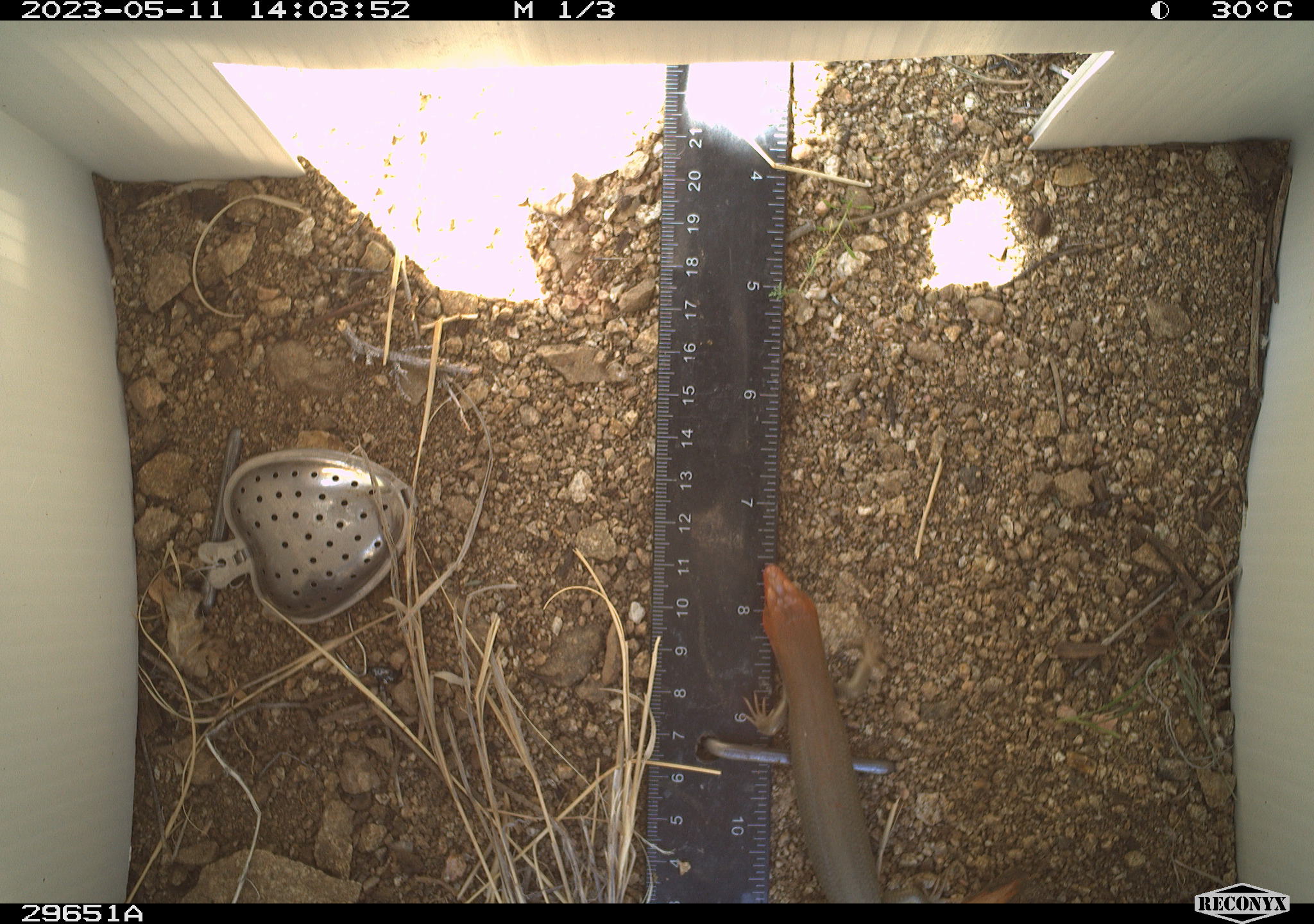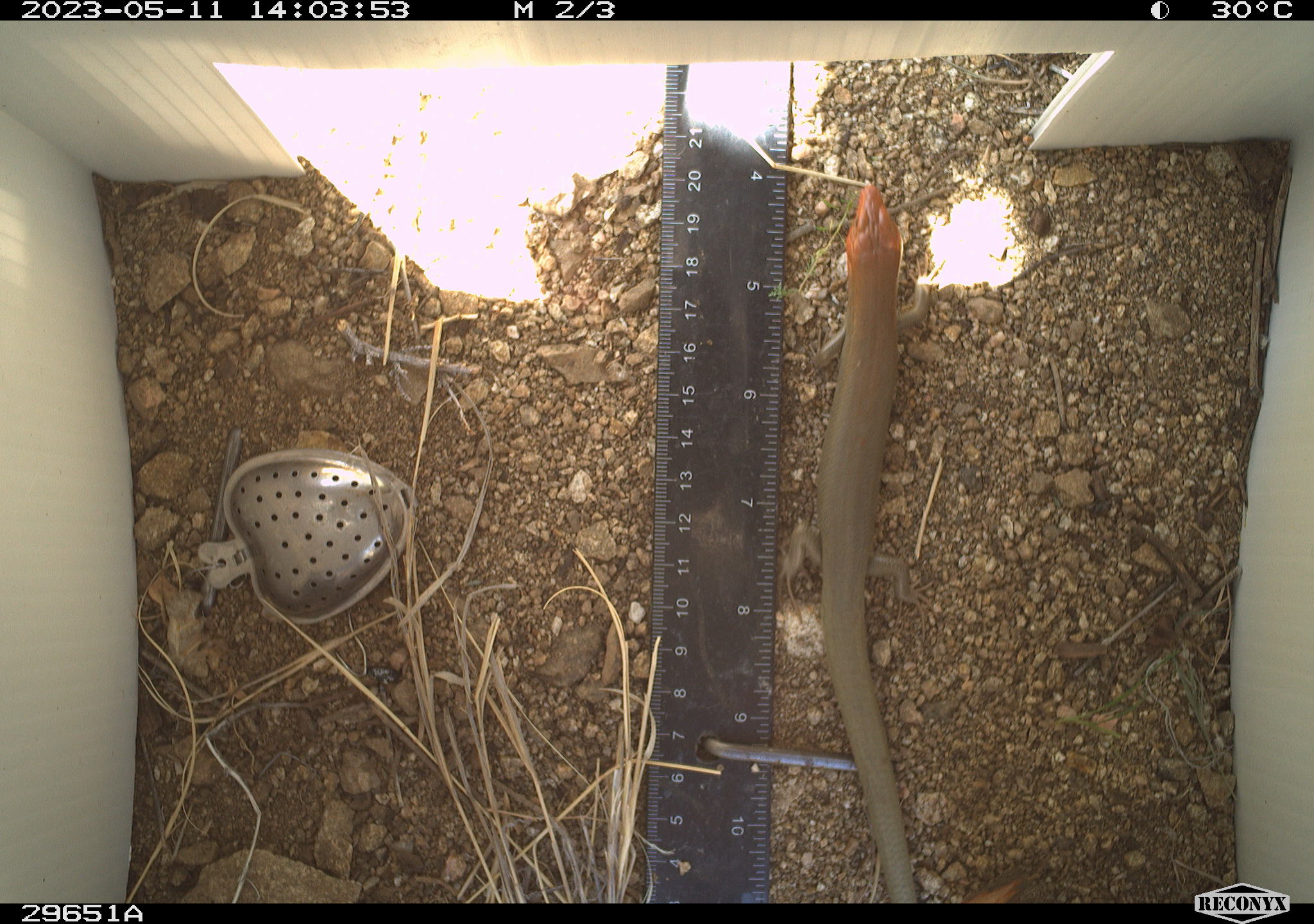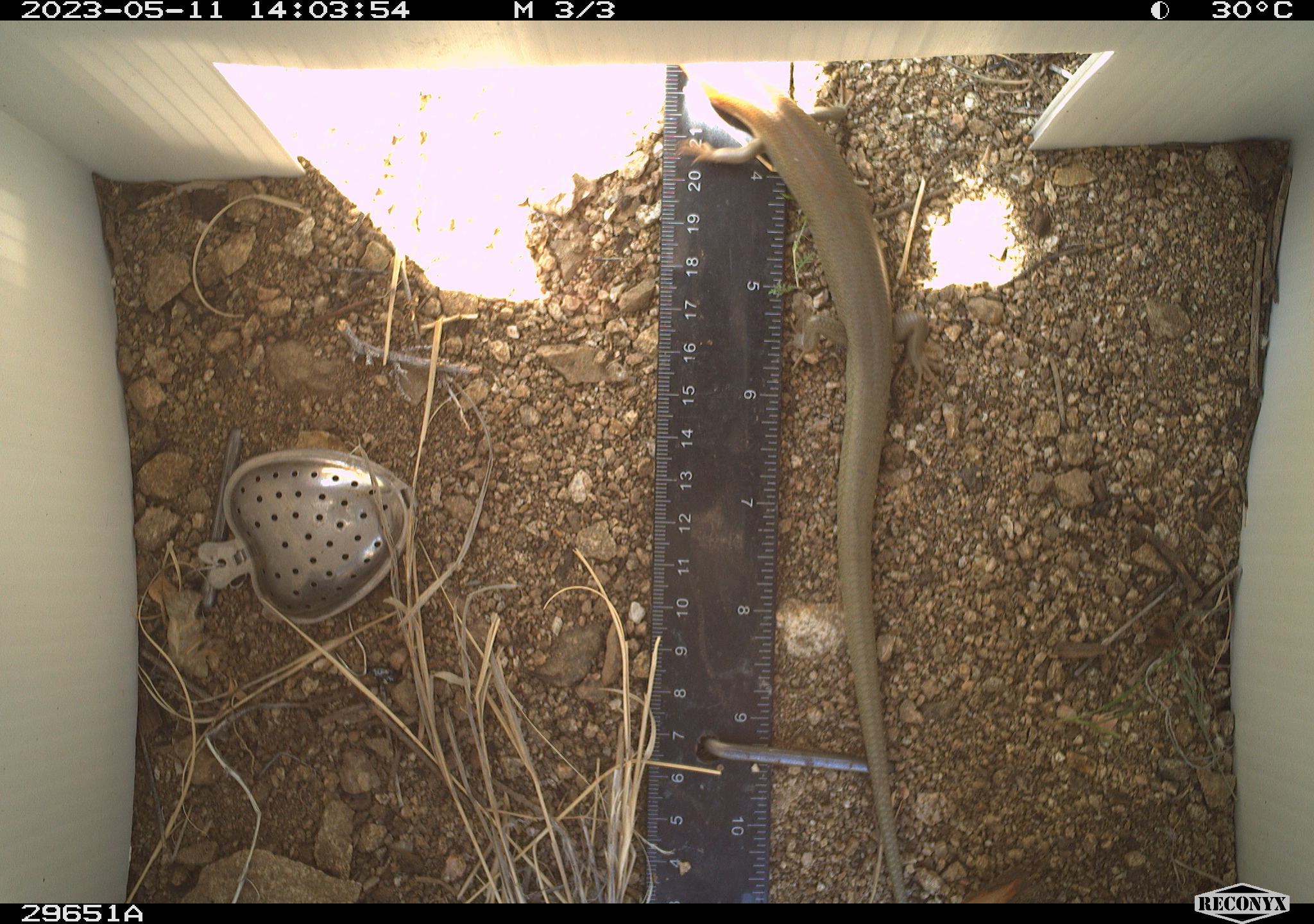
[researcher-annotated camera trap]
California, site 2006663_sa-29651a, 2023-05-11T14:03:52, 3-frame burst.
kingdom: Animalia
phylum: Chordata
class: Reptilia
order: Squamata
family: Scincidae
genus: Plestiodon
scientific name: Plestiodon gilberti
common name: gilbert's skink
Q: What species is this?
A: Gilbert's skink (Plestiodon gilberti).